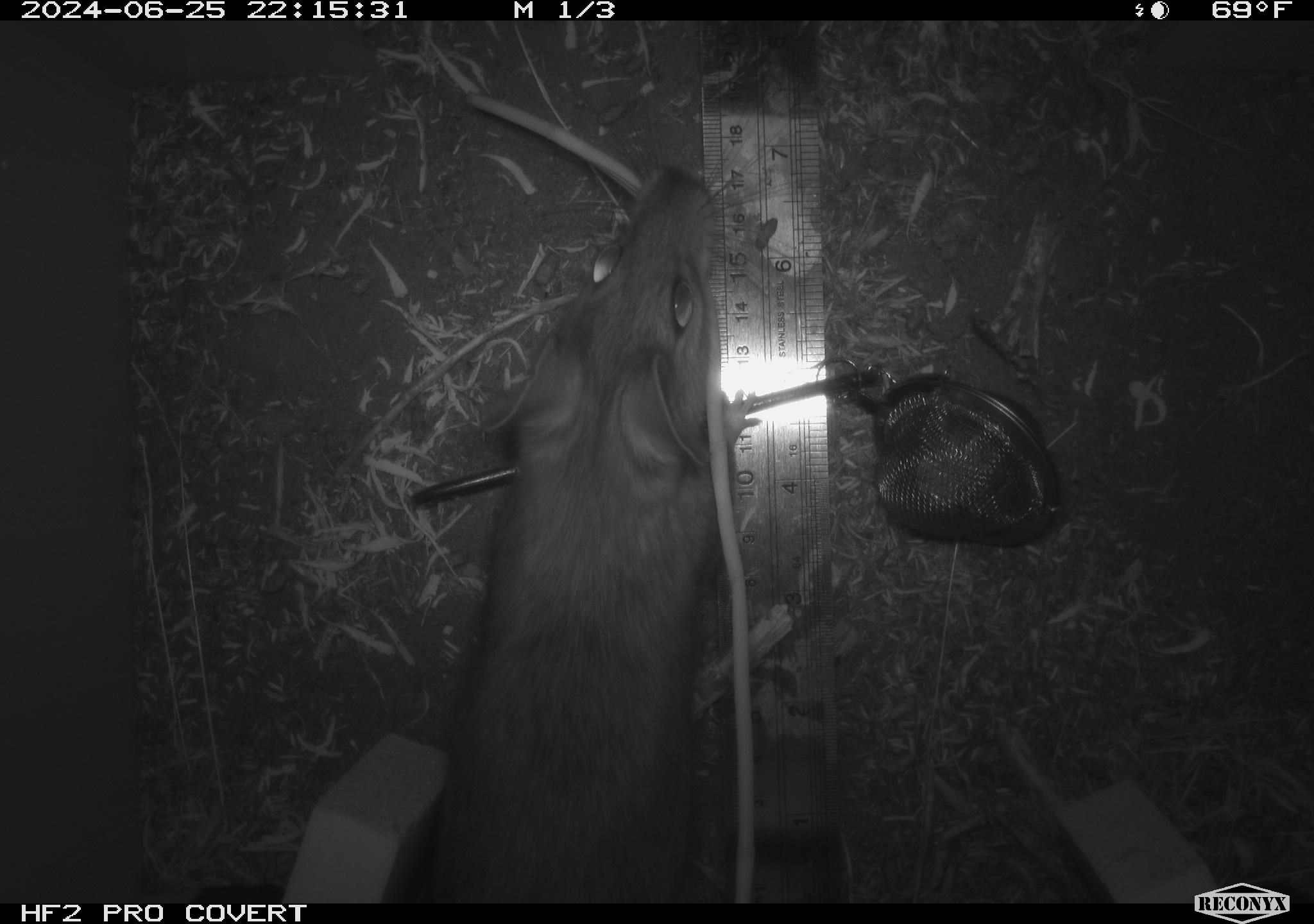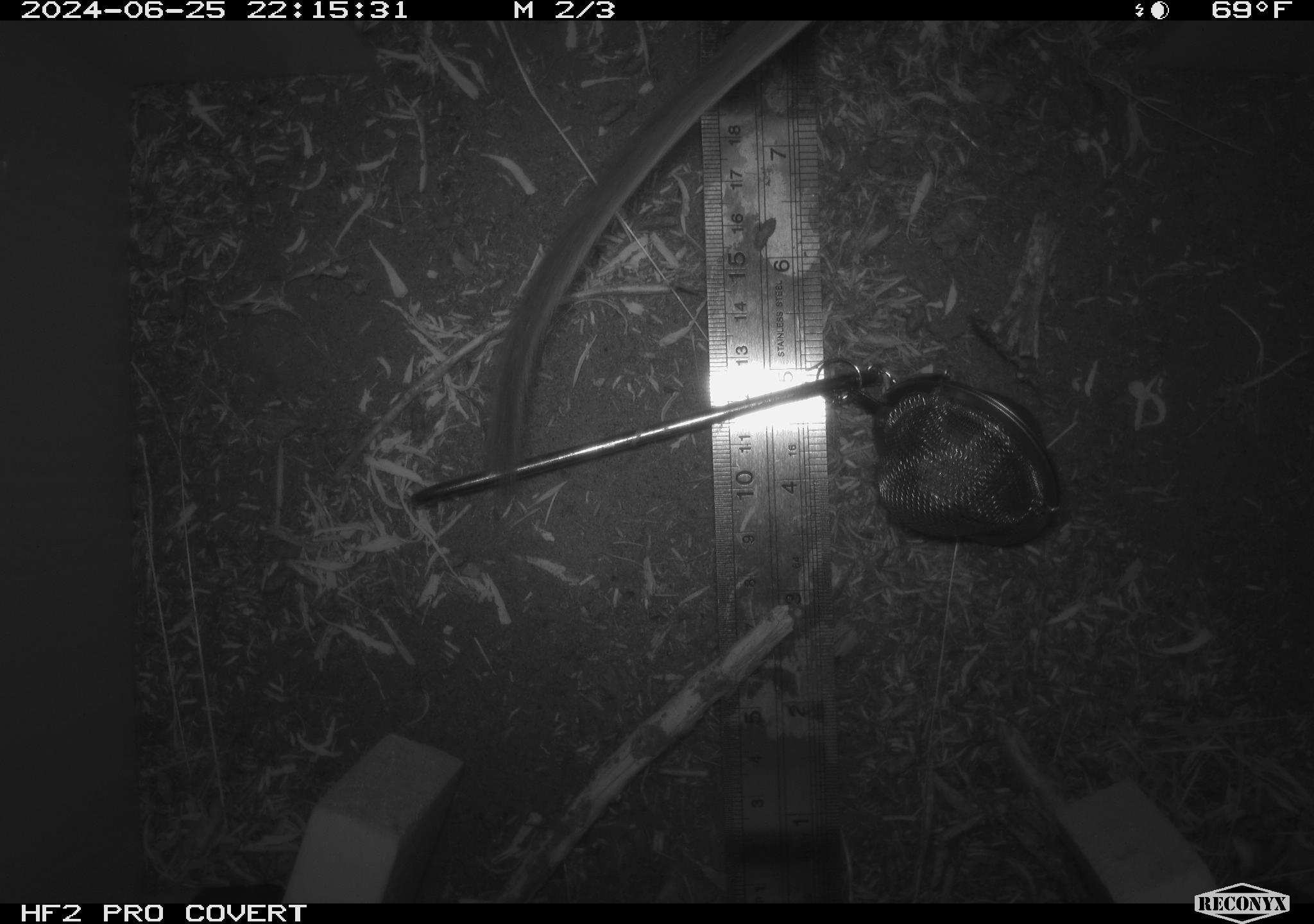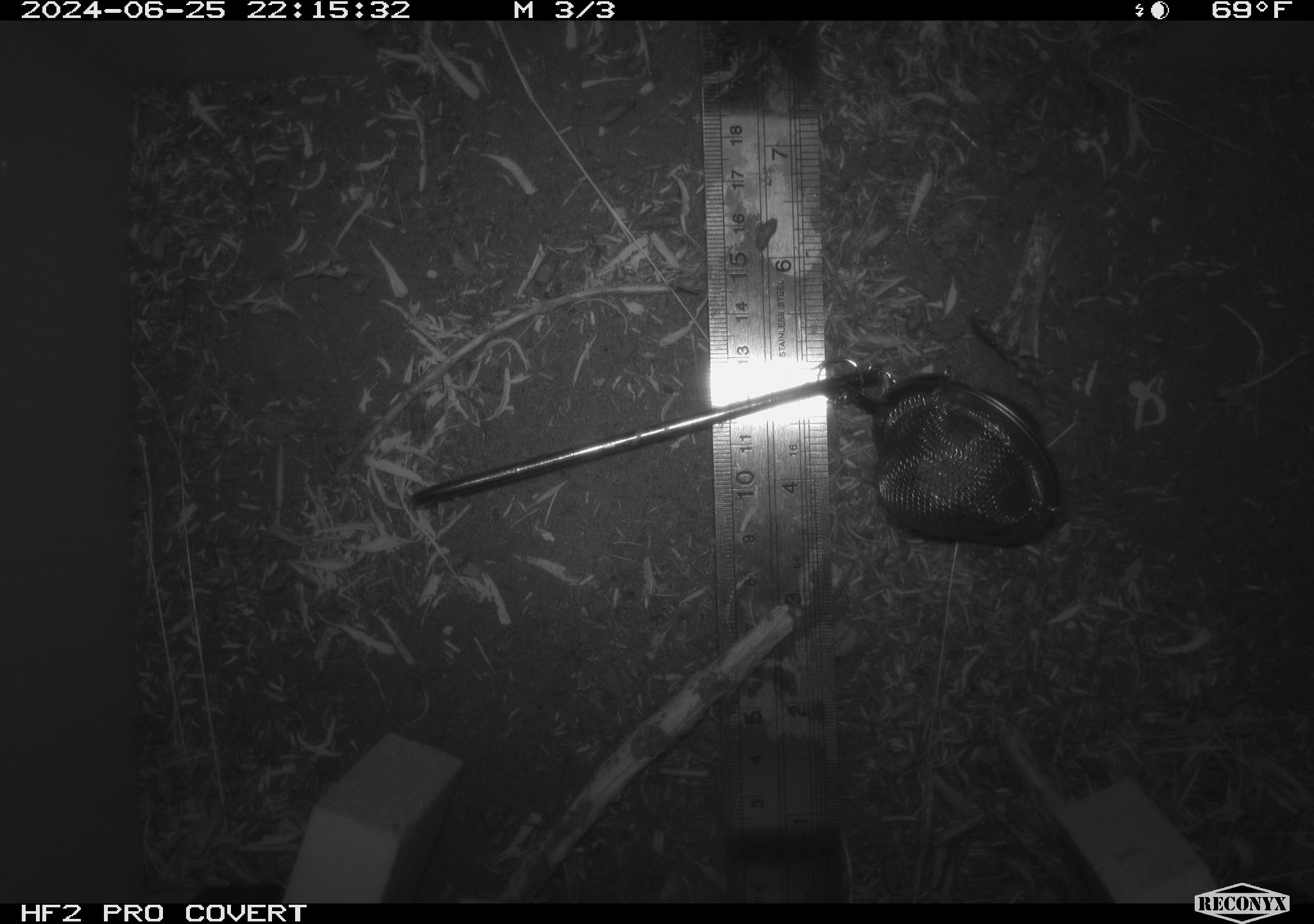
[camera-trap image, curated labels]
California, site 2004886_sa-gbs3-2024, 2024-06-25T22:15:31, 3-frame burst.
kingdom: Animalia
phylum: Chordata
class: Mammalia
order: Rodentia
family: Cricetidae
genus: Neotoma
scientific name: Neotoma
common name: pack rat or woodrat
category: neotoma species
Neotoma species (pack rat or woodrat) (Neotoma).